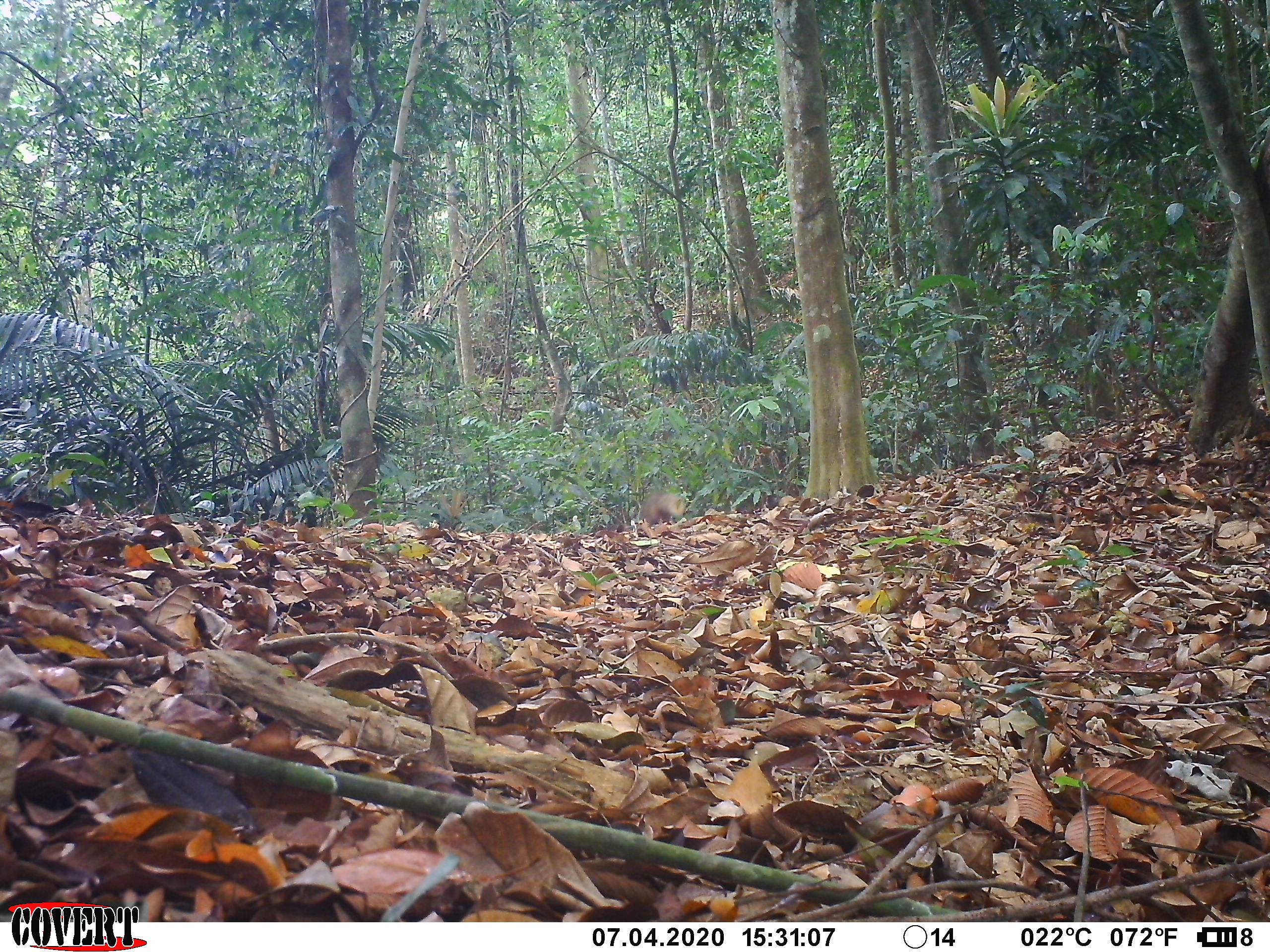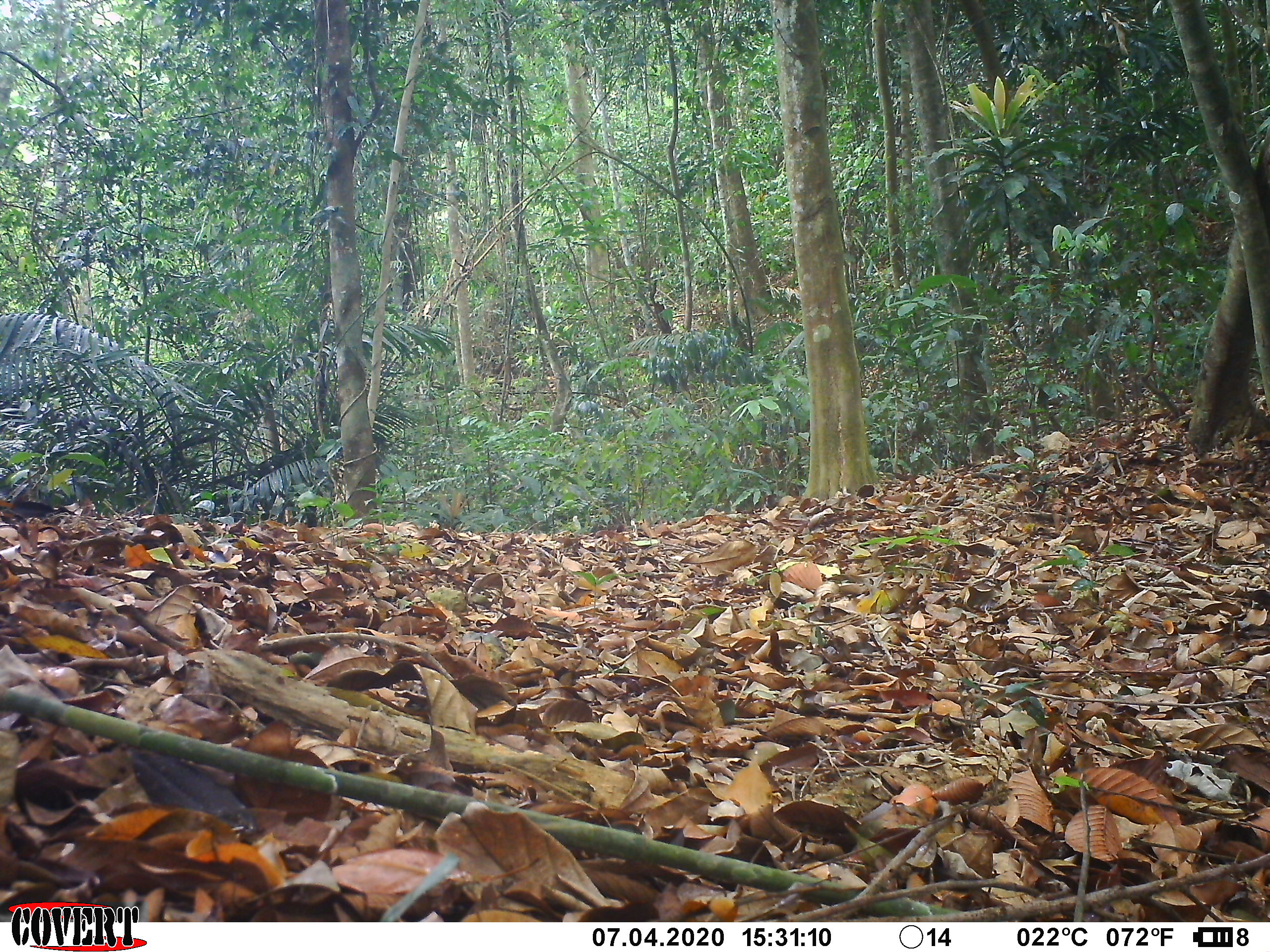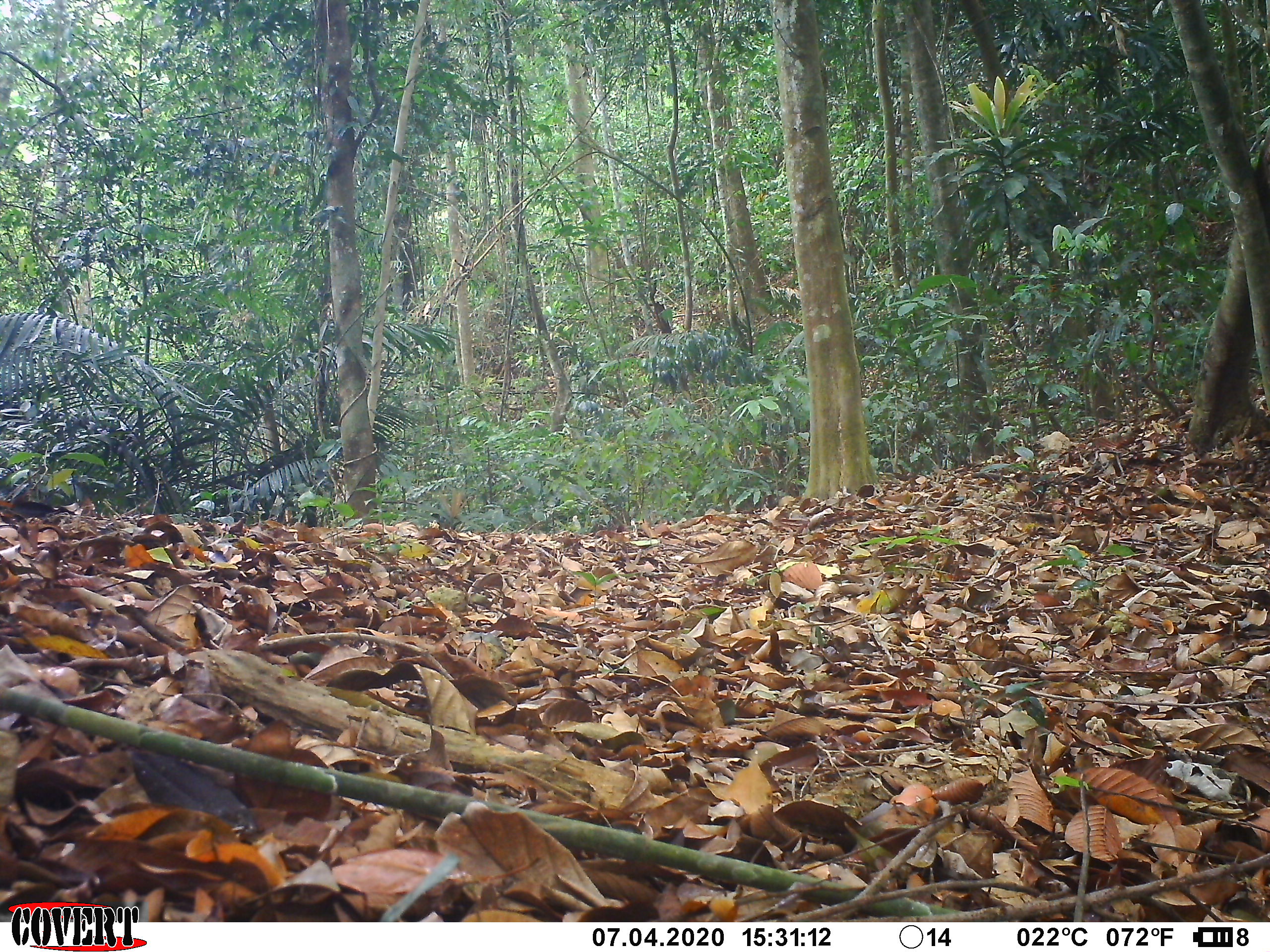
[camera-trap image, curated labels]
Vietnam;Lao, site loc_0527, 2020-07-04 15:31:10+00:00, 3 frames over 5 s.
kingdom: Animalia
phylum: Chordata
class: Mammalia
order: Carnivora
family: Herpestidae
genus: Urva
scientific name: Urva urva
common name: crab-eating mongoose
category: crab eating mongoose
Crab eating mongoose (crab-eating mongoose) (Urva urva). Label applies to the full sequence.